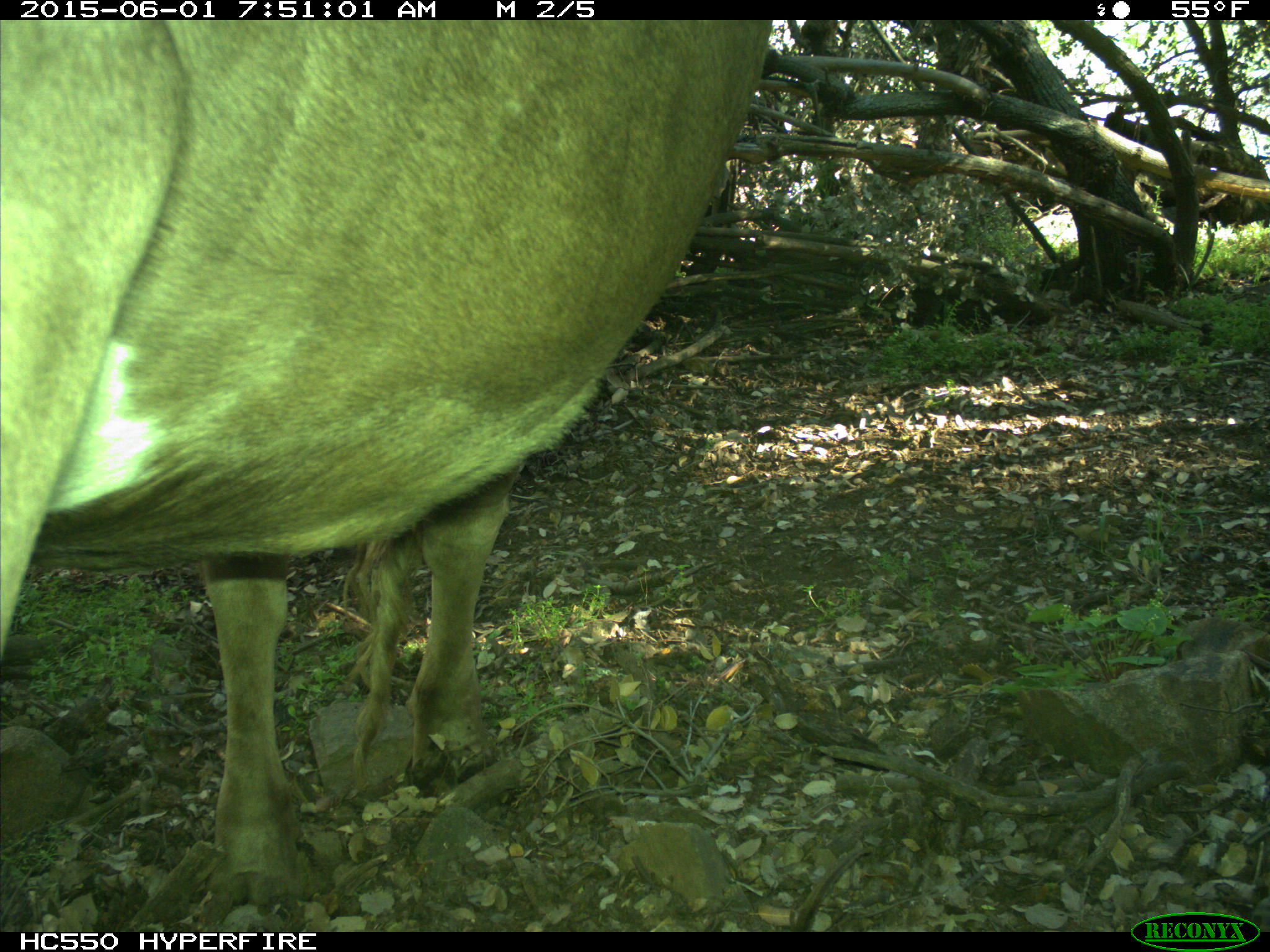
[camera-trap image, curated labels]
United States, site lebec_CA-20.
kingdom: Animalia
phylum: Chordata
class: Mammalia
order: Artiodactyla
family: Bovidae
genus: Bos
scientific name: Bos taurus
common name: domestic cow